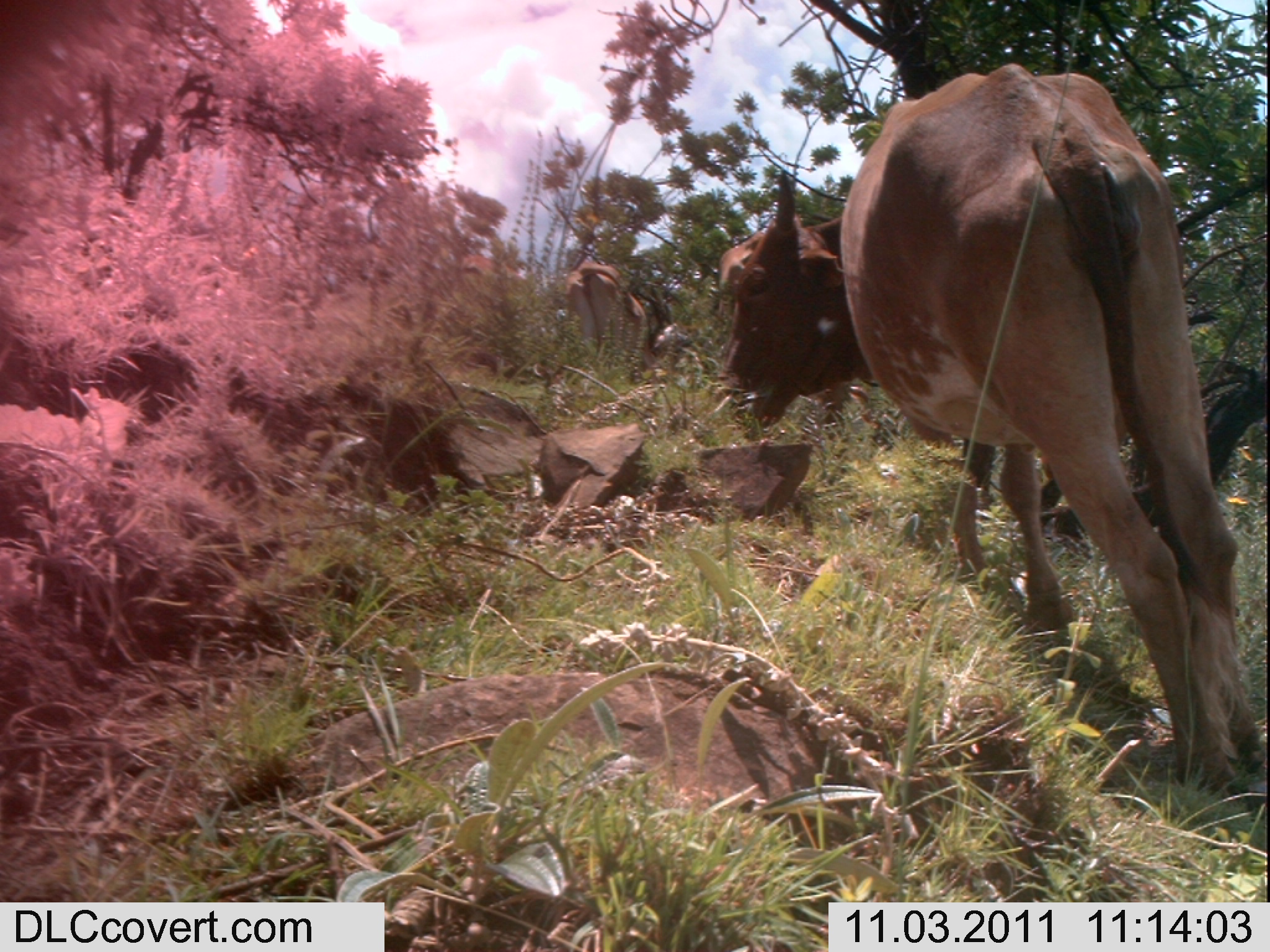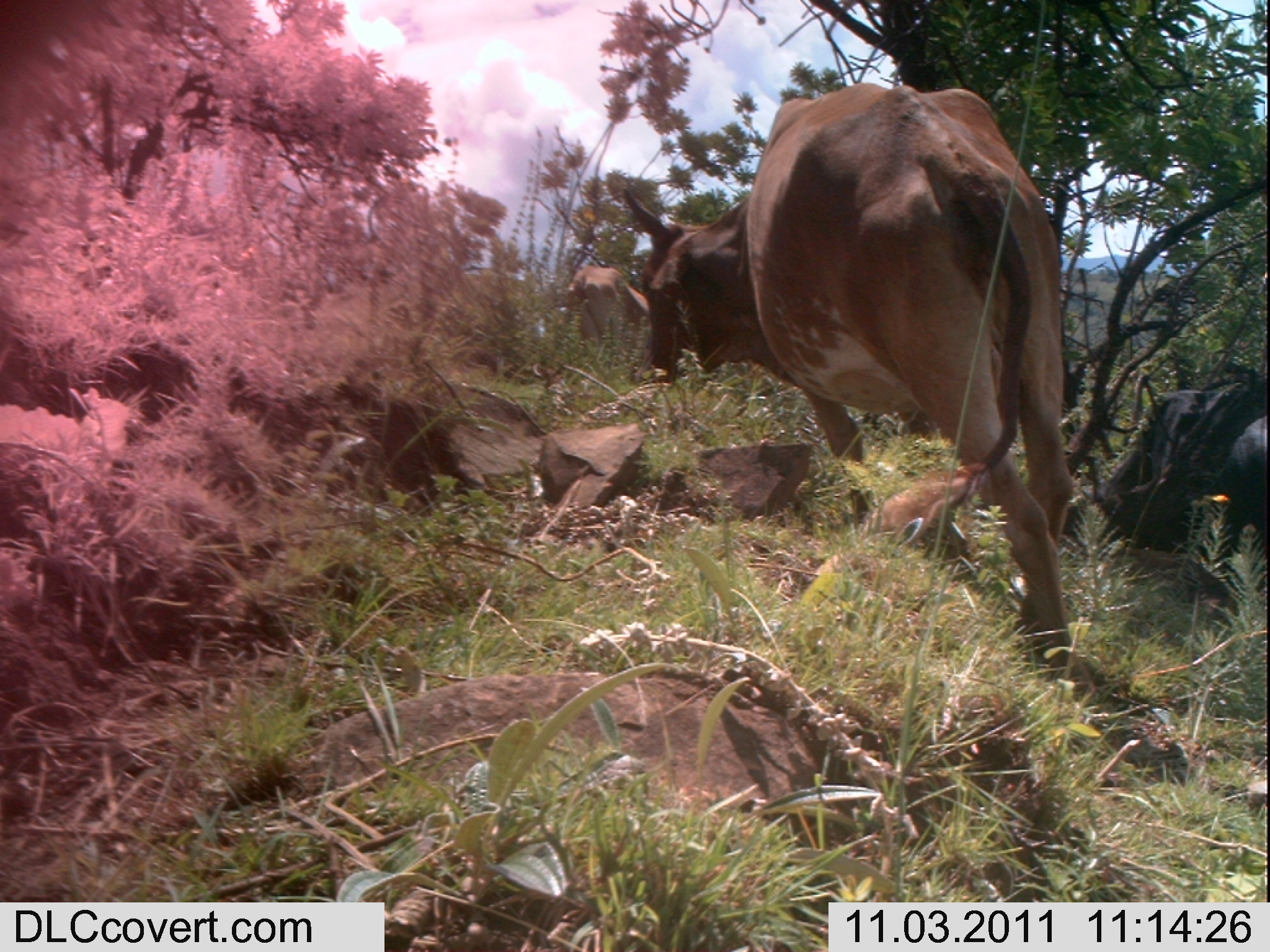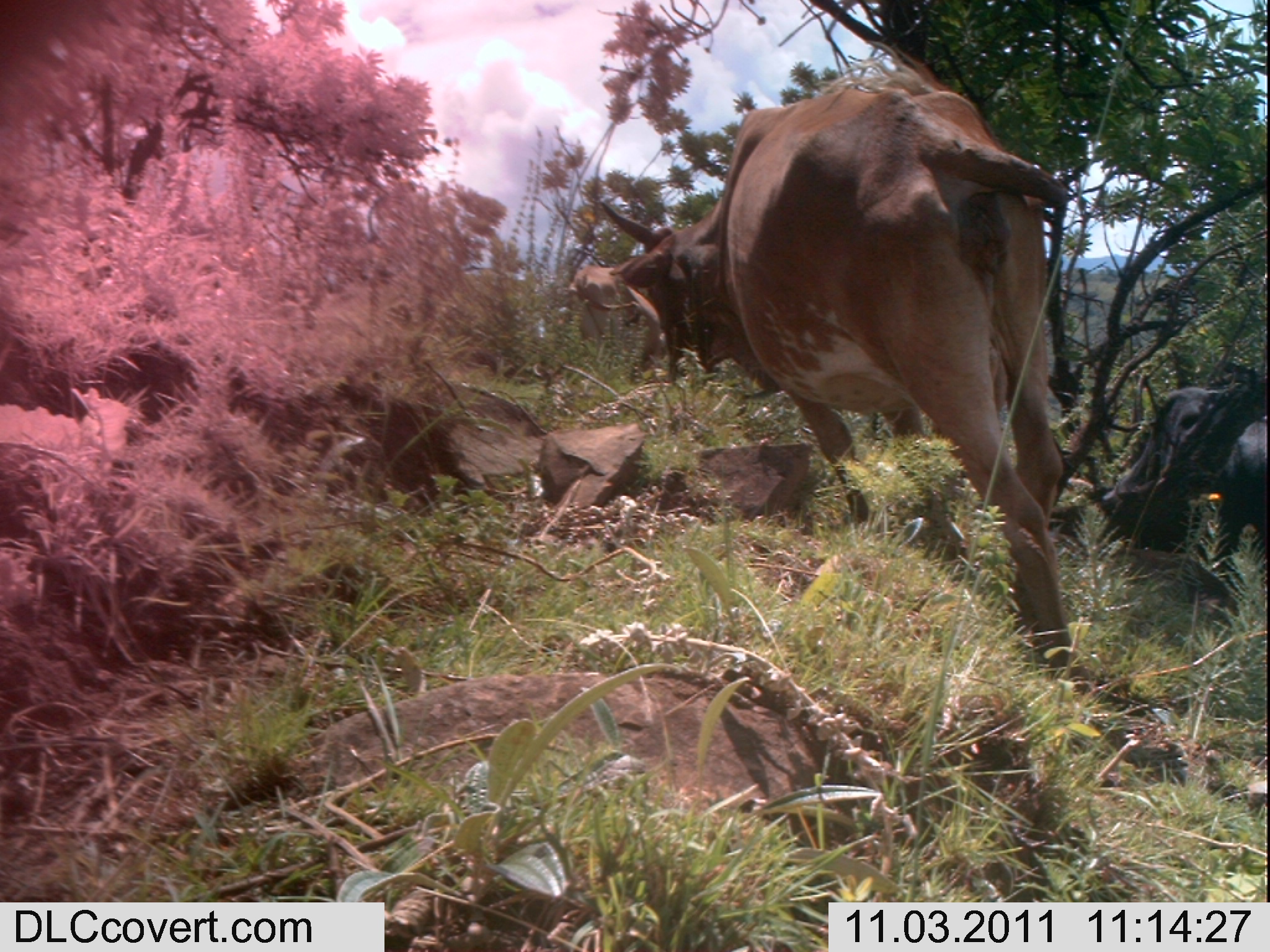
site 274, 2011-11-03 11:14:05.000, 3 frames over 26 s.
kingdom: Animalia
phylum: Chordata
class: Mammalia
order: Artiodactyla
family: Bovidae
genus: Bos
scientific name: Bos taurus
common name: domestic cattle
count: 3